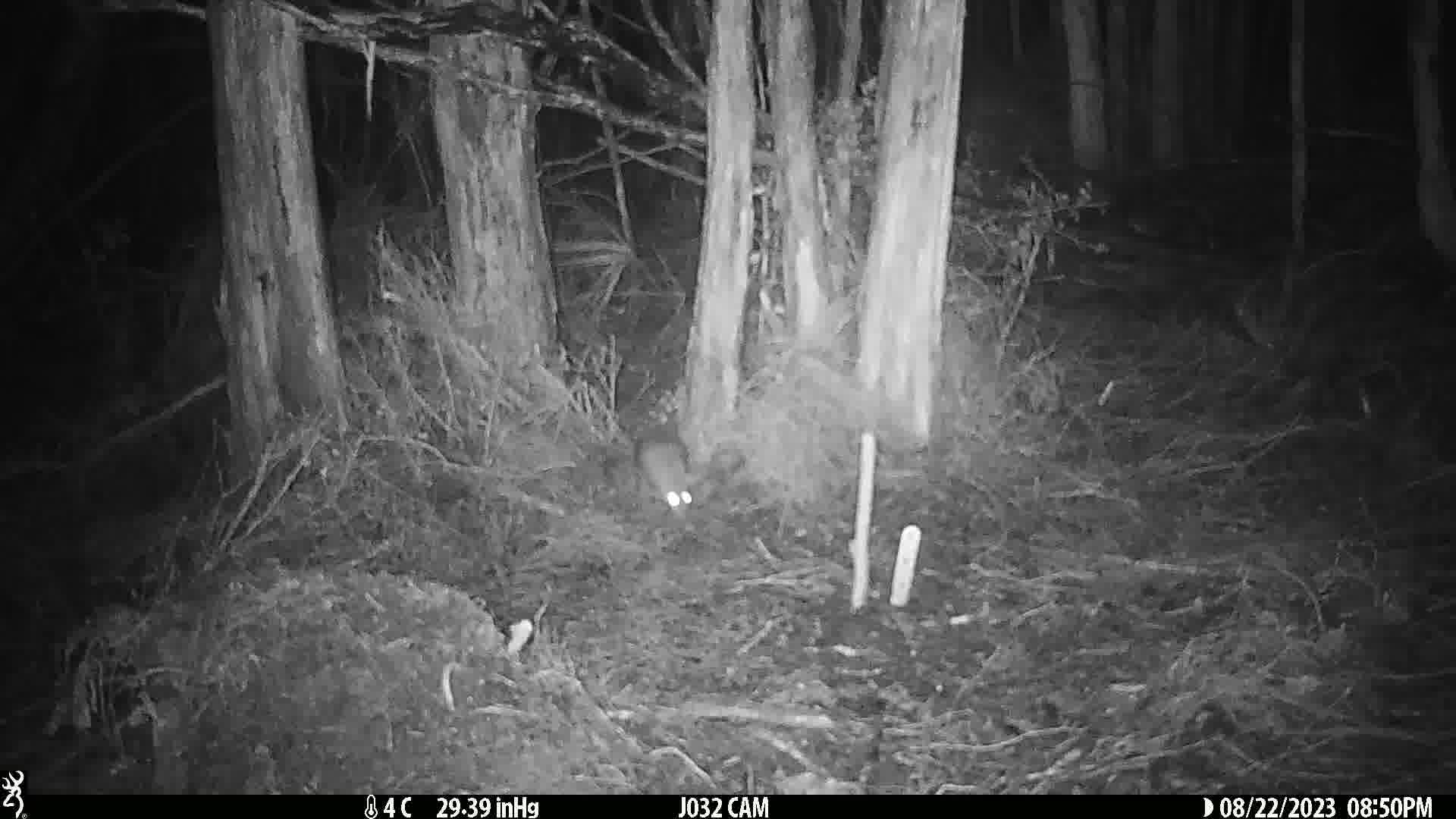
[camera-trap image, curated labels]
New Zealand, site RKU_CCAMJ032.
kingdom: Animalia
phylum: Chordata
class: Mammalia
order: Rodentia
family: Muridae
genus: Rattus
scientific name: Rattus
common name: rat